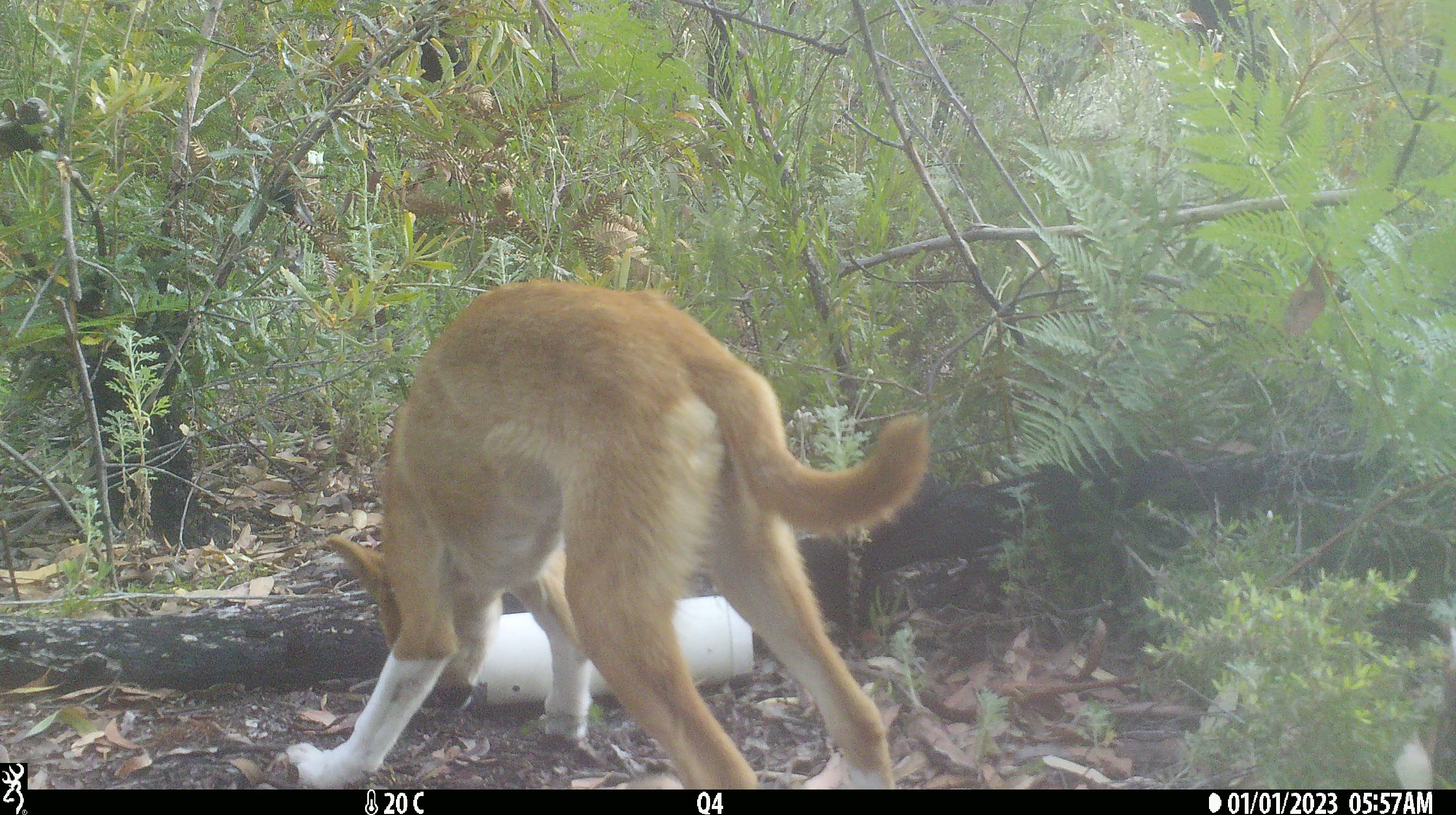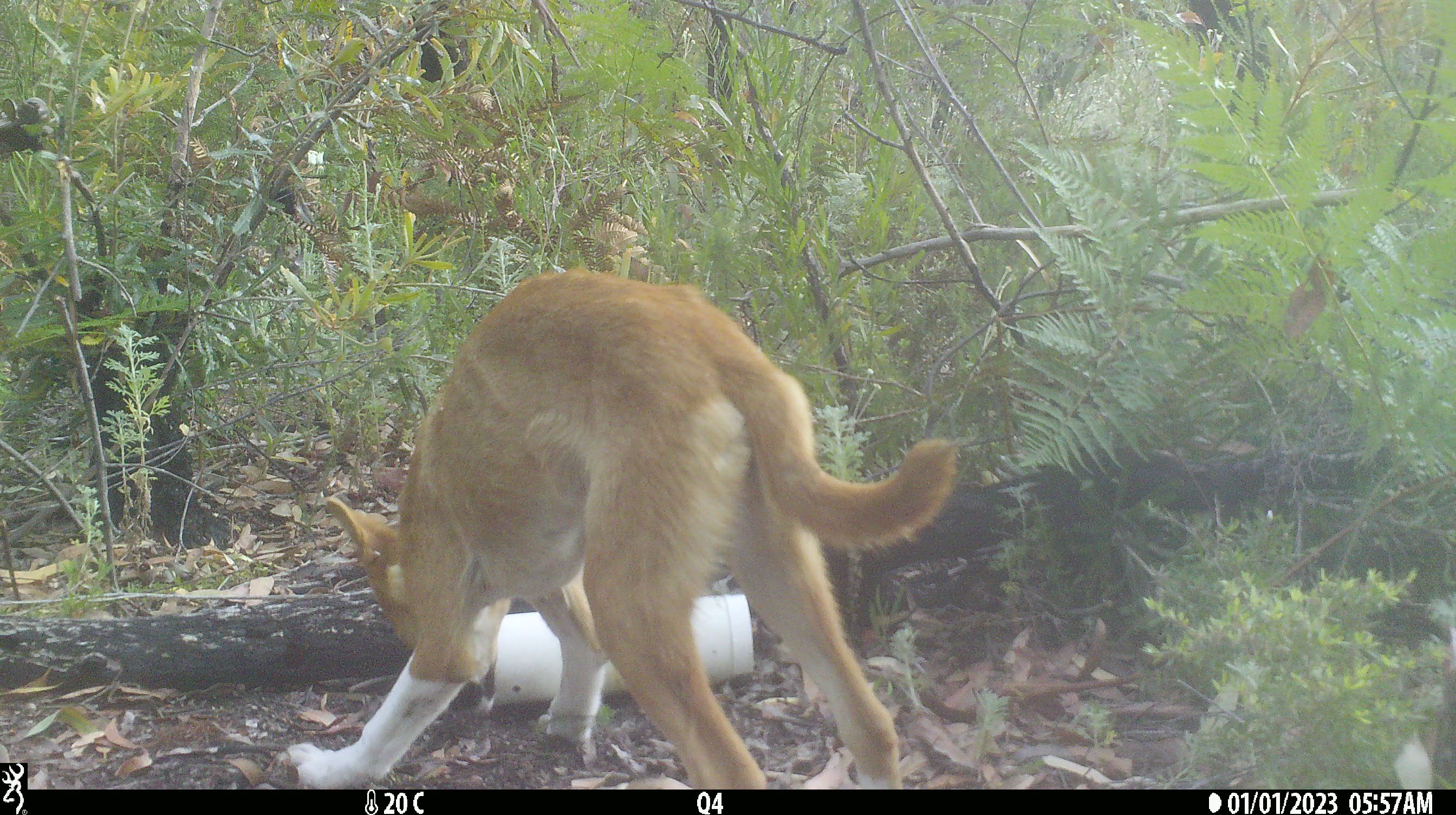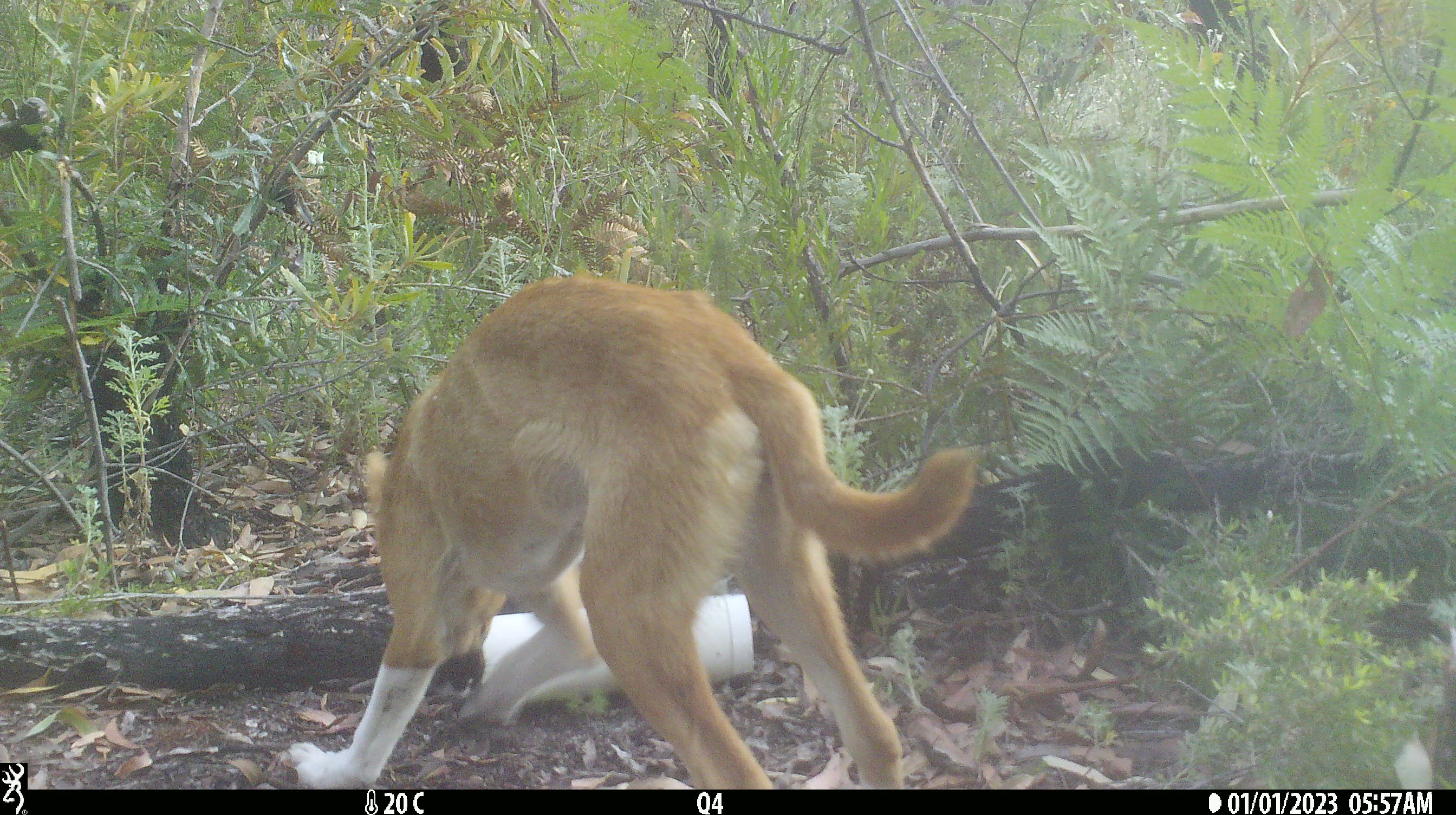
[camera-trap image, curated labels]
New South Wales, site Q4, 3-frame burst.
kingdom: Animalia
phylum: Chordata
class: Mammalia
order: Carnivora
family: Canidae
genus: Canis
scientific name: Canis familiaris dingo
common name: dingo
Dingo (Canis familiaris dingo).